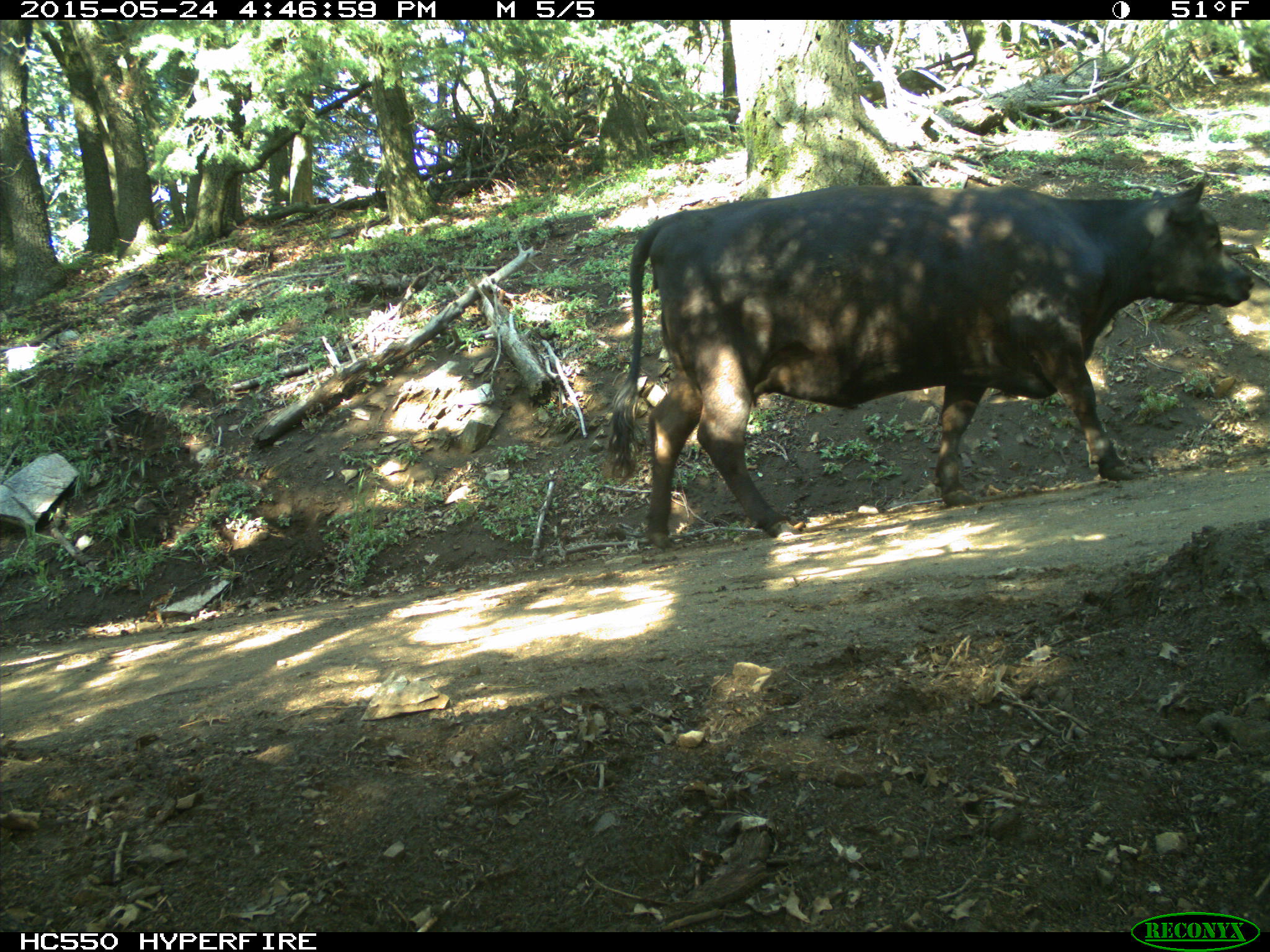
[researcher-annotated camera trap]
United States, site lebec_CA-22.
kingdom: Animalia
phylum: Chordata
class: Mammalia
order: Artiodactyla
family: Bovidae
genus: Bos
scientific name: Bos taurus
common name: domestic cow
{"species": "Bos taurus (domestic cow)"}